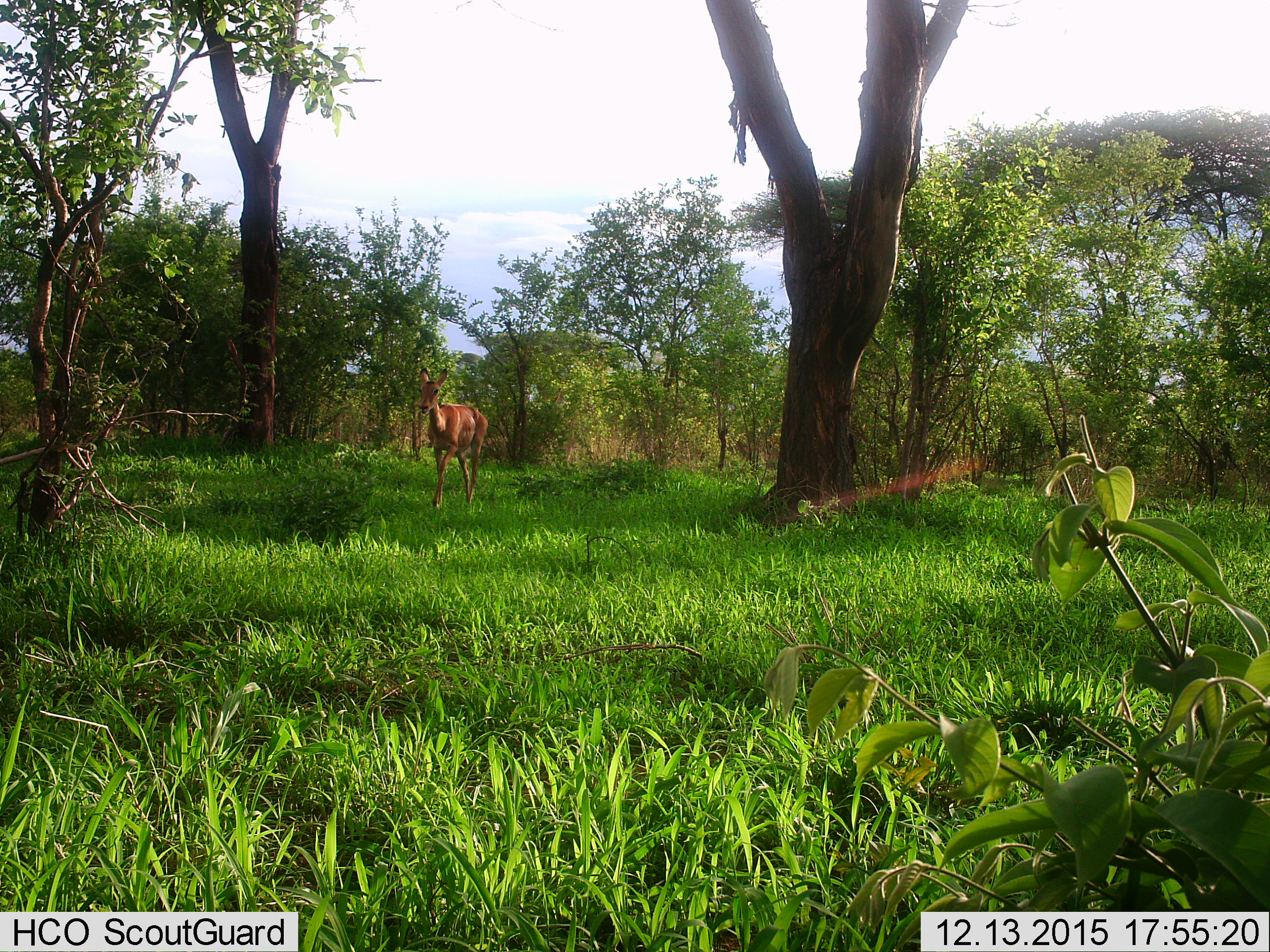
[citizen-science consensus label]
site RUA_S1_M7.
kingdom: Animalia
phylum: Chordata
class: Mammalia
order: Artiodactyla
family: Bovidae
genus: Aepyceros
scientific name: Aepyceros melampus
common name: impala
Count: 1.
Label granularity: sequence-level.